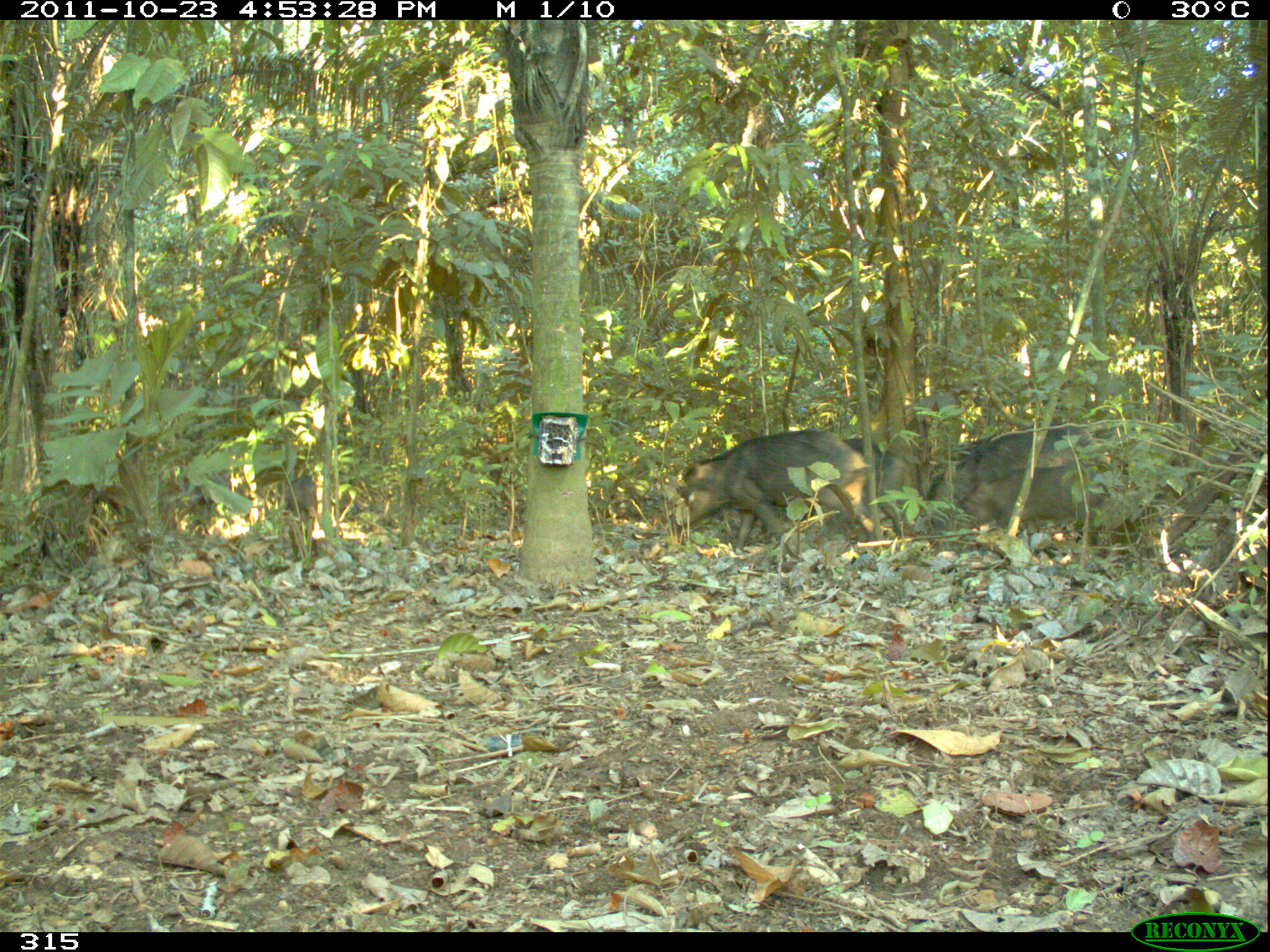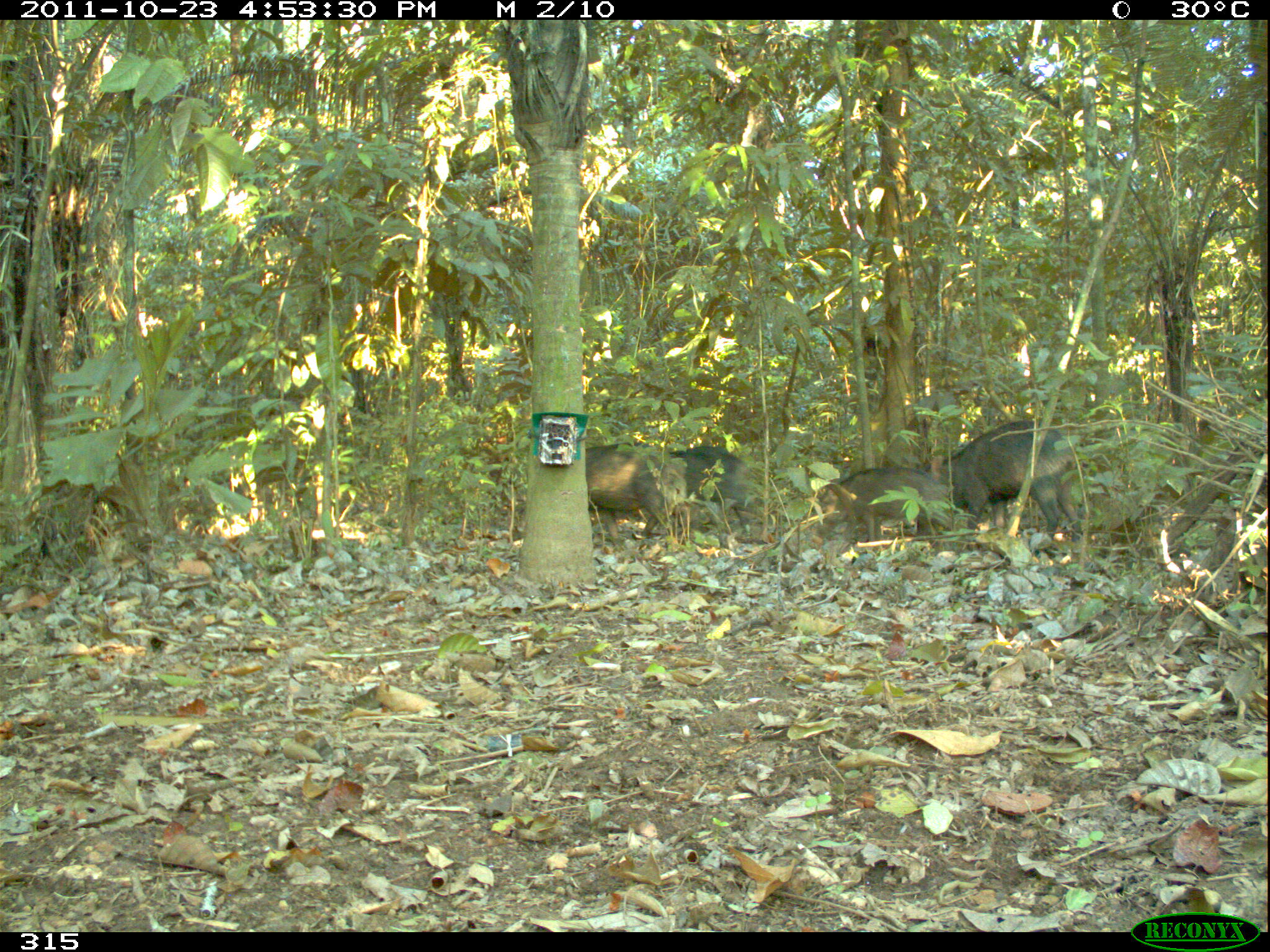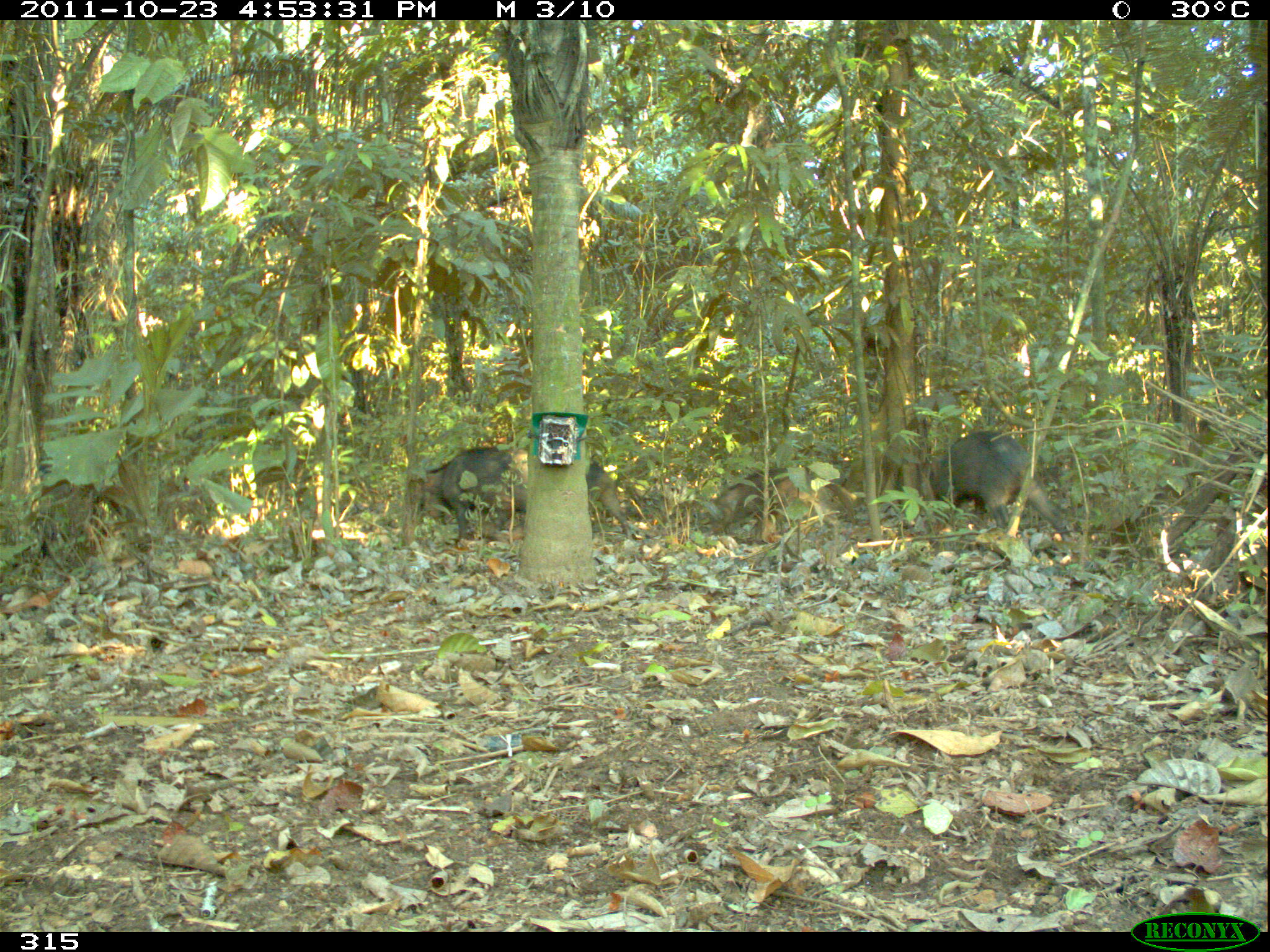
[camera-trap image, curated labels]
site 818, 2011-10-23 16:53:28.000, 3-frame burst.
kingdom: Animalia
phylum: Chordata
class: Mammalia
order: Artiodactyla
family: Tayassuidae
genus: Tayassu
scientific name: Tayassu pecari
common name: white-lipped peccary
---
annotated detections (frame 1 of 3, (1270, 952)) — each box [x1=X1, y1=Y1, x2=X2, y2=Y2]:
tayassu pecari: [x1=674, y1=429, x2=883, y2=554]; [x1=927, y1=423, x2=1109, y2=541]; [x1=947, y1=464, x2=1115, y2=543]; [x1=801, y1=438, x2=919, y2=544]; [x1=181, y1=477, x2=230, y2=516]; [x1=280, y1=475, x2=321, y2=519]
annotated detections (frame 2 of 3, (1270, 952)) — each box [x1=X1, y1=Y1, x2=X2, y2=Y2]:
tayassu pecari: [x1=927, y1=420, x2=1083, y2=544]; [x1=585, y1=443, x2=686, y2=551]; [x1=666, y1=444, x2=773, y2=545]; [x1=838, y1=465, x2=957, y2=545]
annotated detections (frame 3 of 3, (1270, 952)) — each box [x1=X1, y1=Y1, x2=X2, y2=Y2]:
tayassu pecari: [x1=927, y1=429, x2=1077, y2=543]; [x1=503, y1=448, x2=634, y2=541]; [x1=419, y1=447, x2=514, y2=547]; [x1=709, y1=468, x2=817, y2=522]